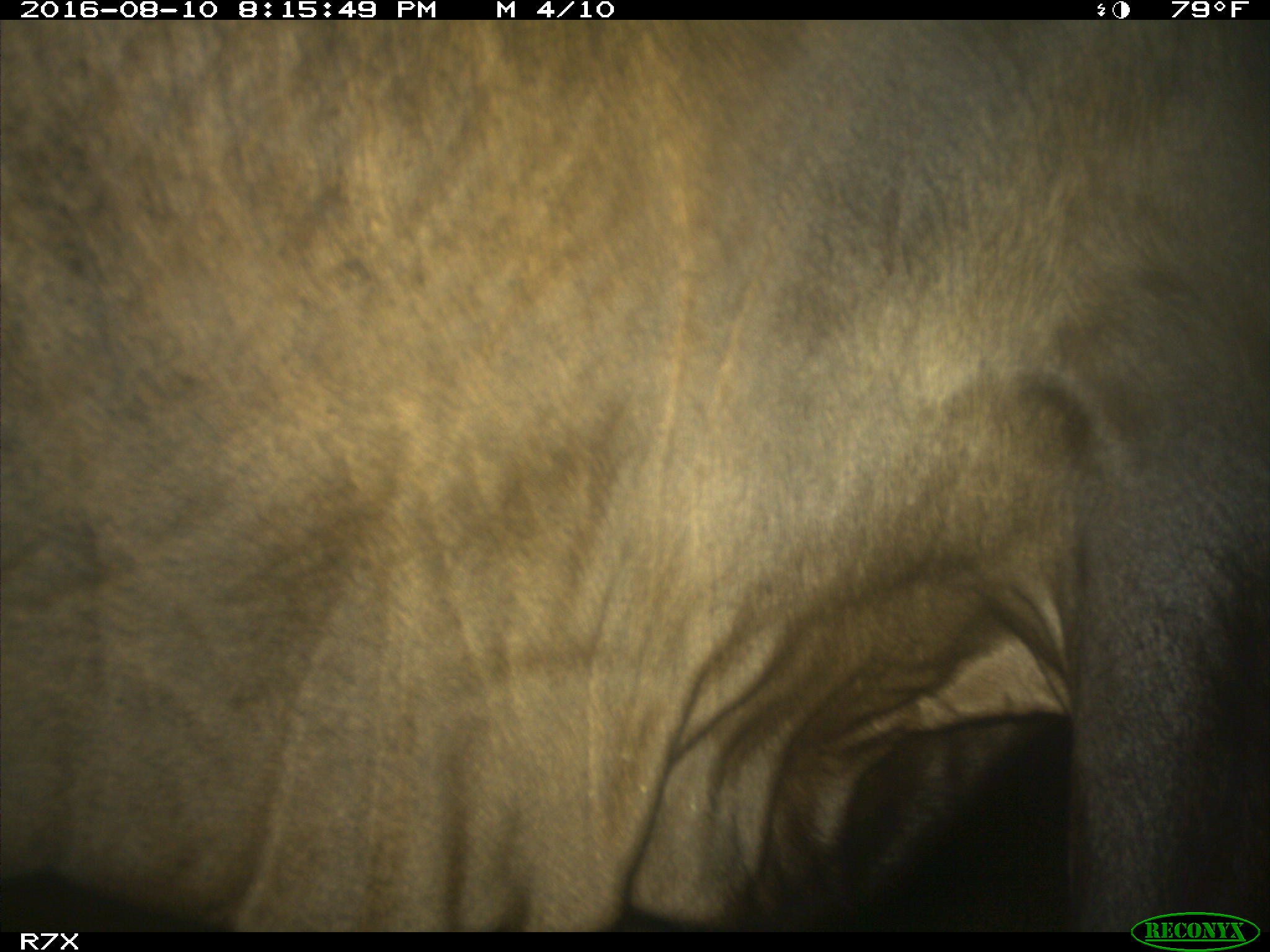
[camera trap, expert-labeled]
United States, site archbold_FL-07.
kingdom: Animalia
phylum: Chordata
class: Mammalia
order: Artiodactyla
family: Bovidae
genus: Bos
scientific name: Bos taurus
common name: domestic cow